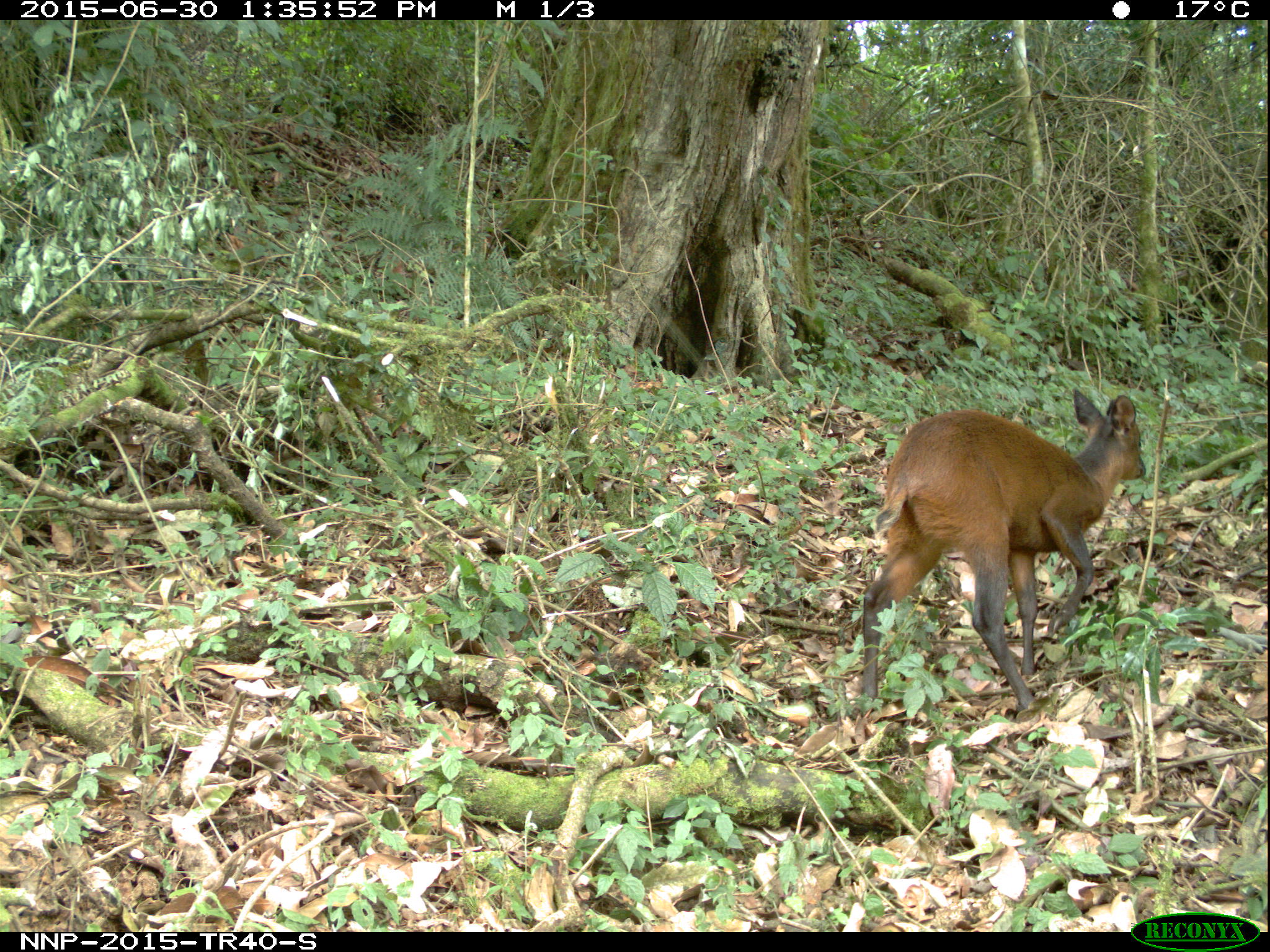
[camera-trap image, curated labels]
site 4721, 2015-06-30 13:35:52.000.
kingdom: Animalia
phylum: Chordata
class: Mammalia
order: Artiodactyla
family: Bovidae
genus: Cephalophus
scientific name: Cephalophus nigrifrons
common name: black-fronted duiker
Cephalophus nigrifrons (black-fronted duiker), count 1.